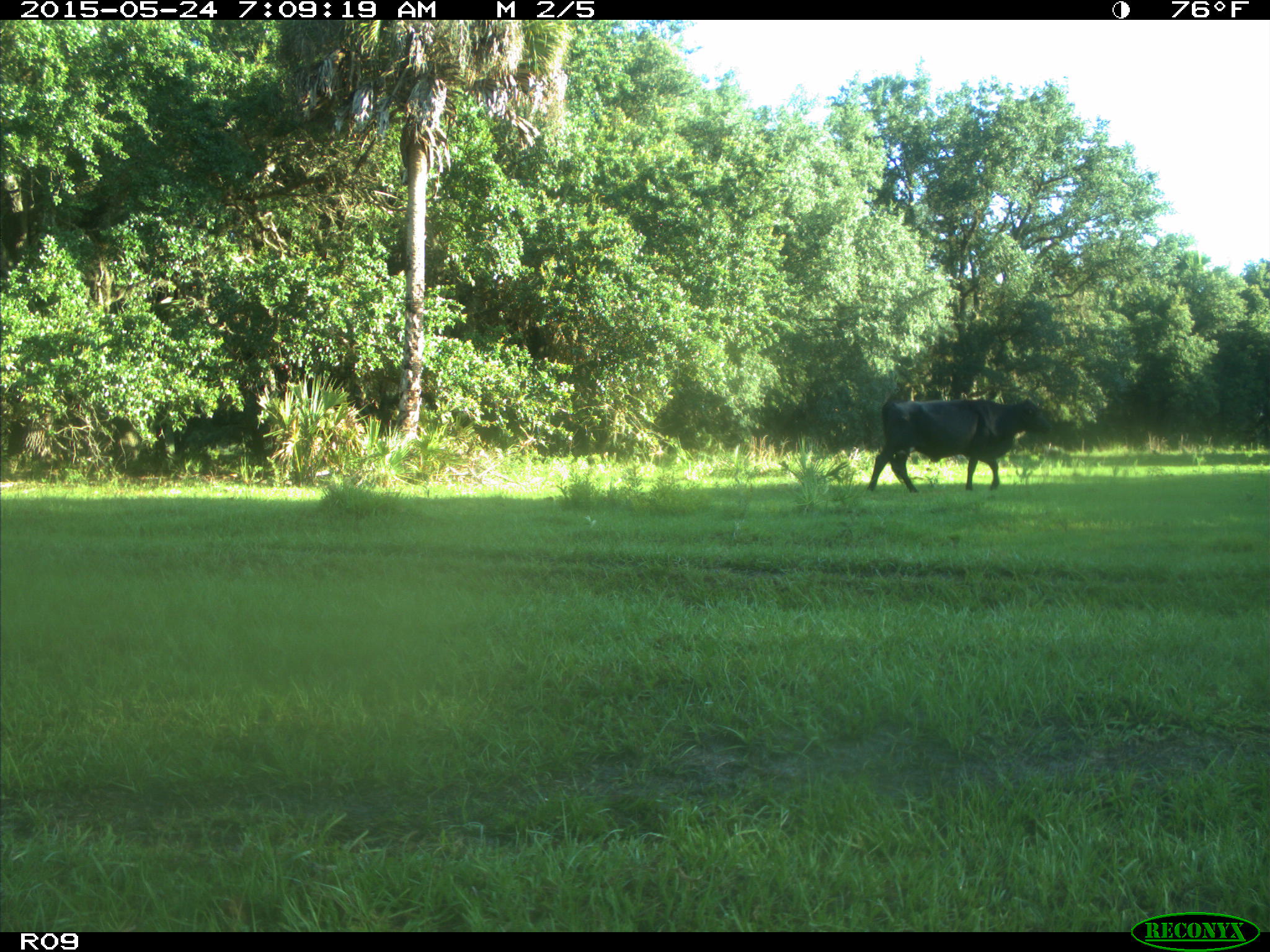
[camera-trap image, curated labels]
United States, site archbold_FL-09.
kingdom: Animalia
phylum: Chordata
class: Mammalia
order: Artiodactyla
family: Bovidae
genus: Bos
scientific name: Bos taurus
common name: domestic cow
Bos taurus (domestic cow).